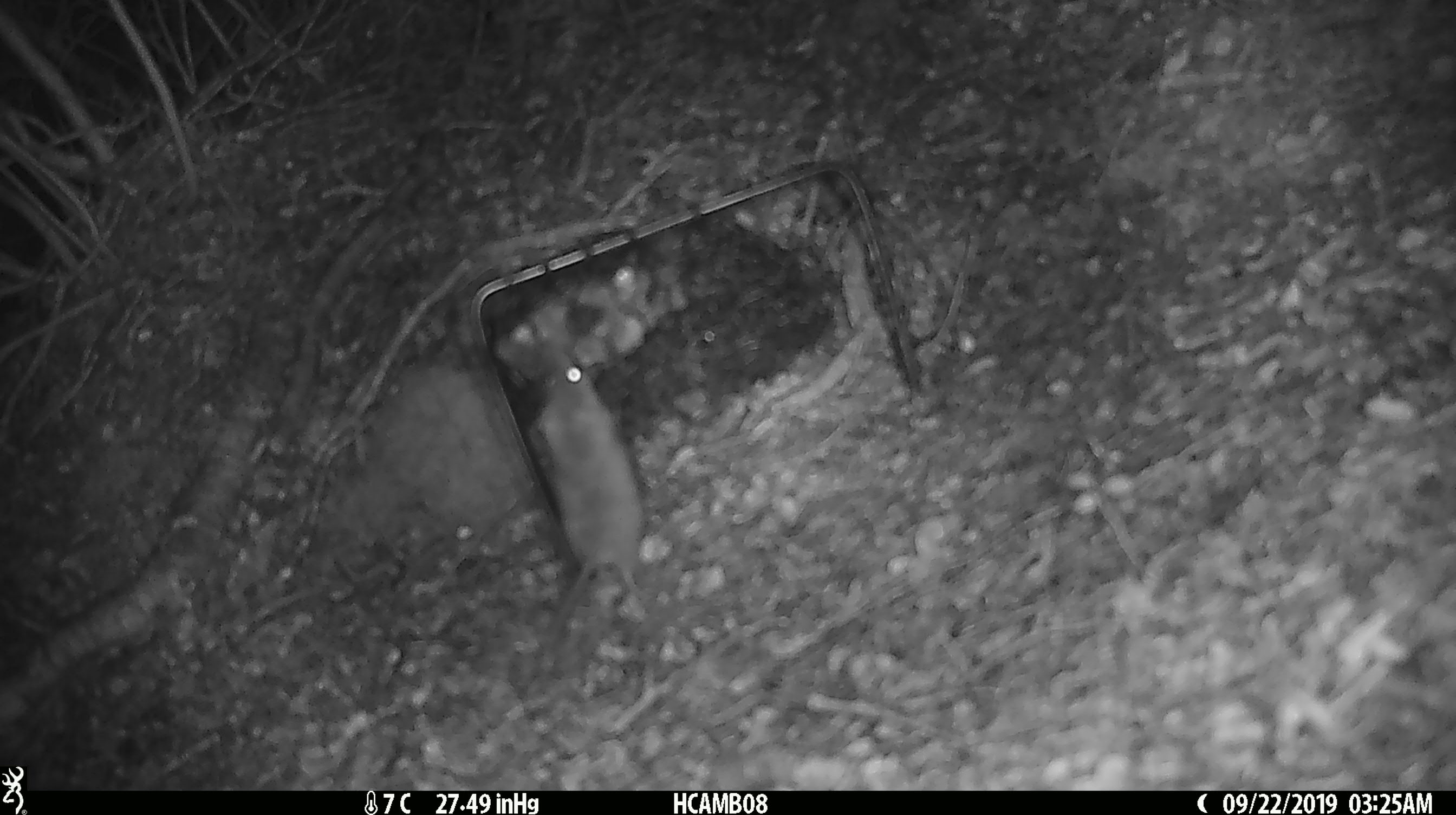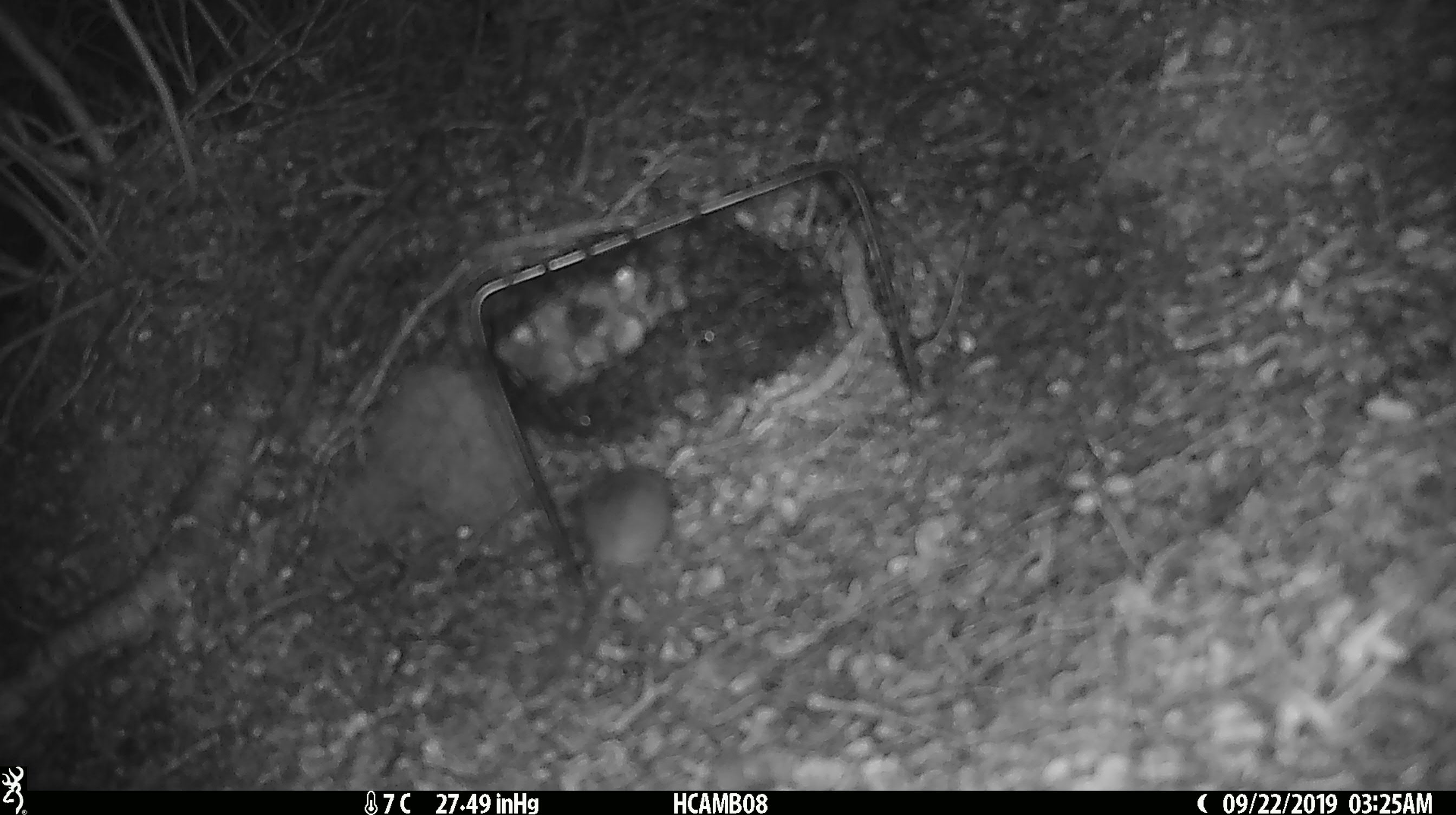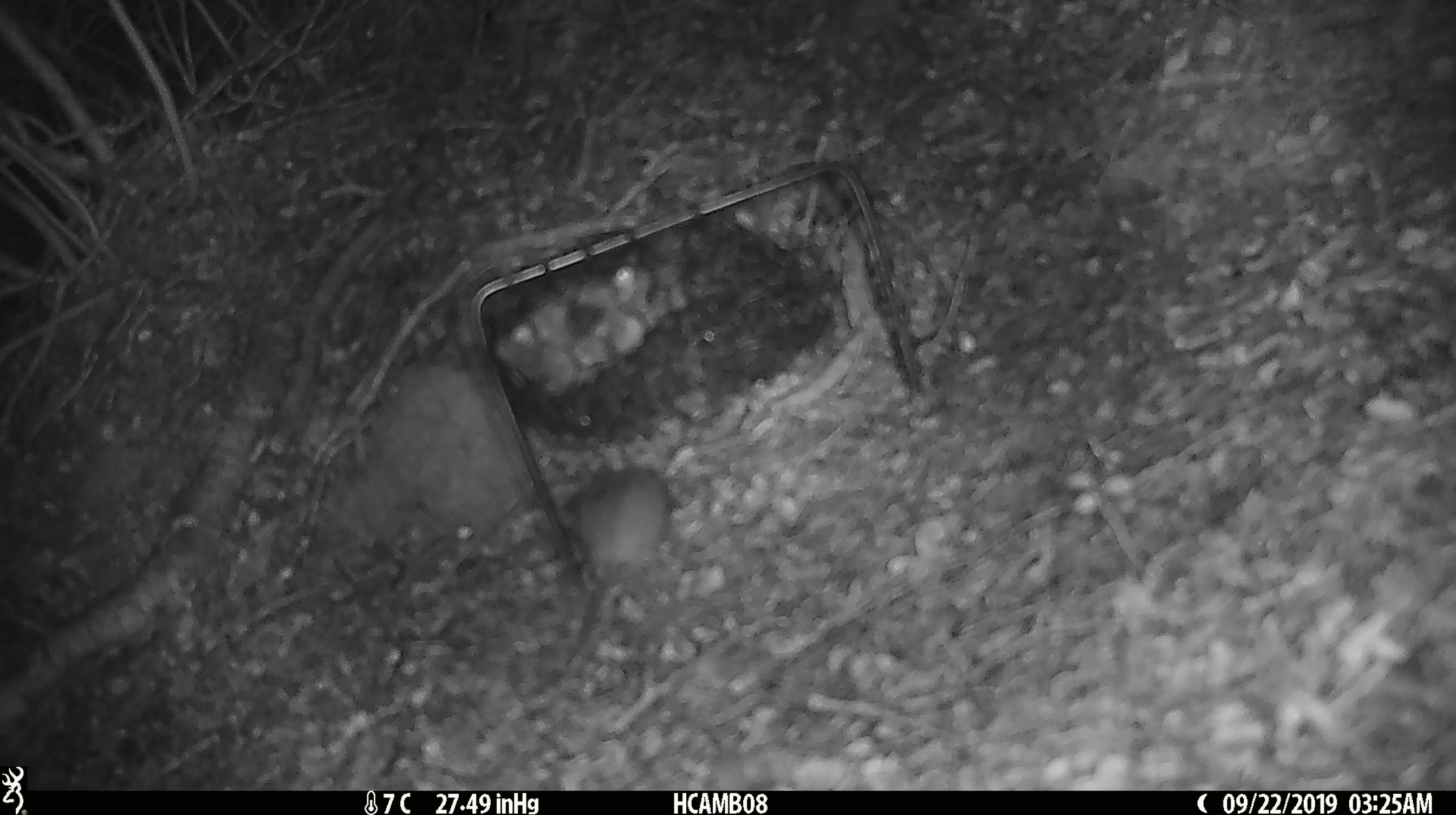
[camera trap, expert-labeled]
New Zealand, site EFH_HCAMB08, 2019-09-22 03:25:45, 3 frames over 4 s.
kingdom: Animalia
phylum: Chordata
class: Mammalia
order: Rodentia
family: Muridae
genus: Mus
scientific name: Mus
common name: mouse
Mouse (Mus).